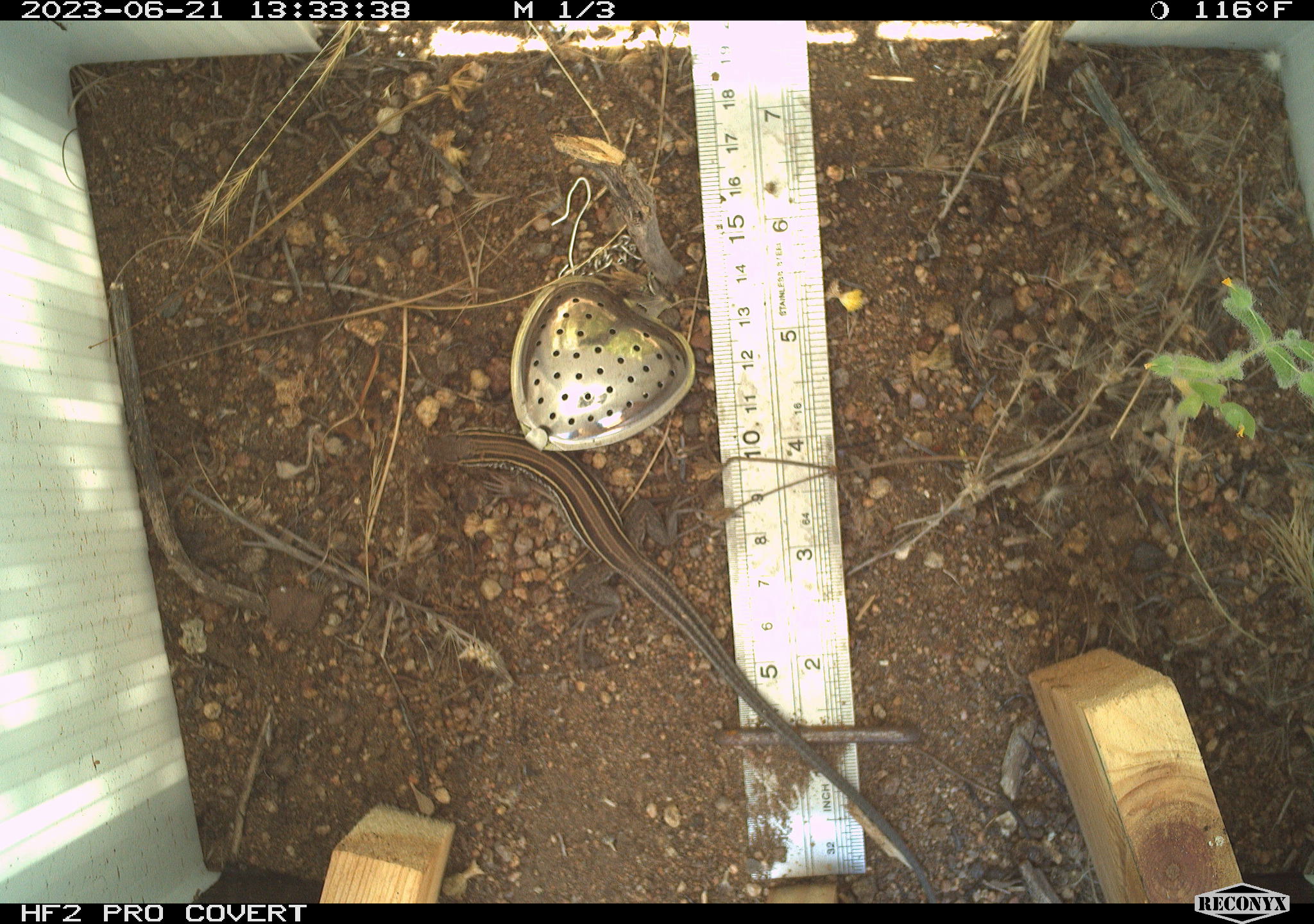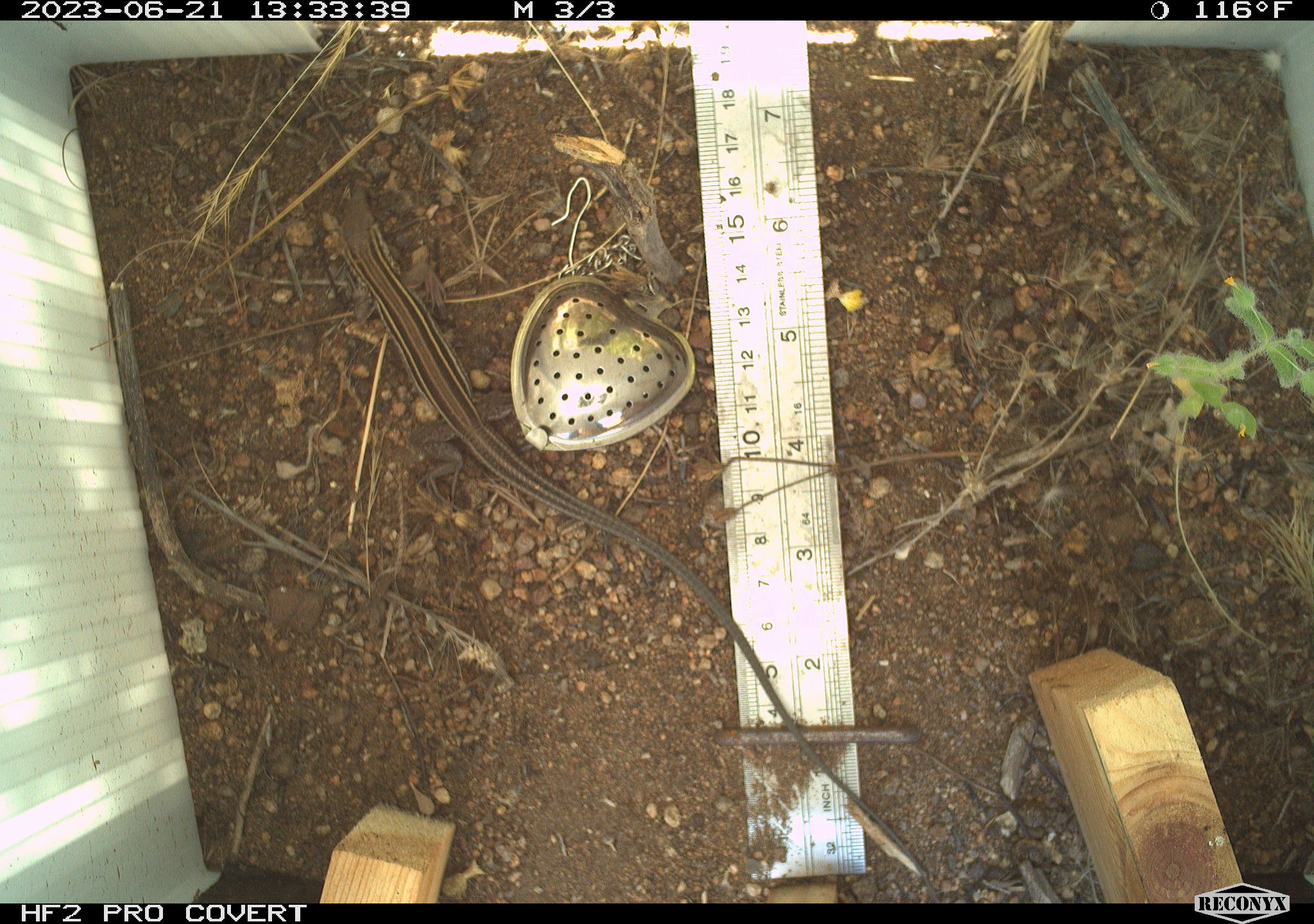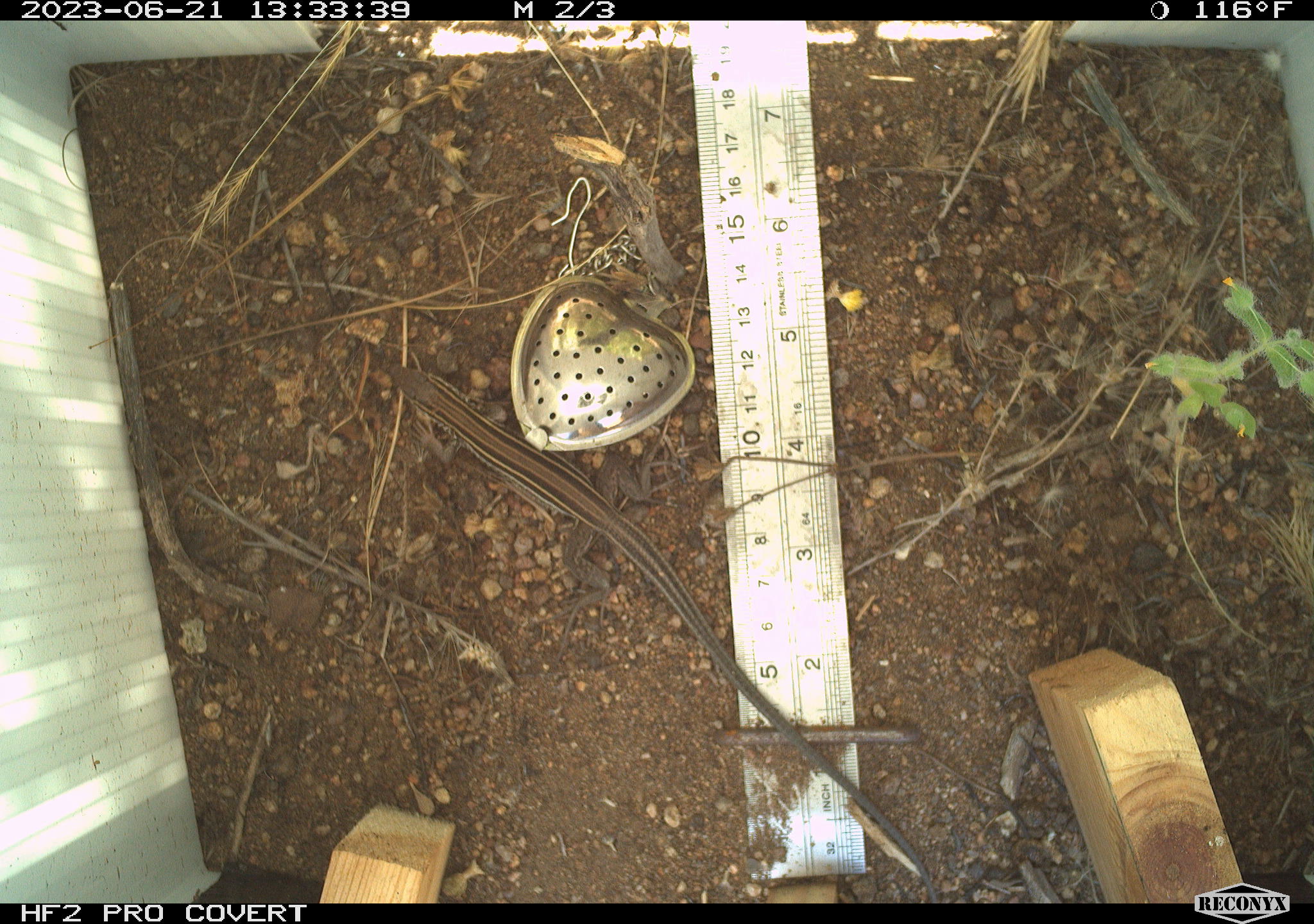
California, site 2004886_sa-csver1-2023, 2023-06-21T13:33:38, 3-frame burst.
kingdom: Animalia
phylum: Chordata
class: Reptilia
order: Squamata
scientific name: Squamata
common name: lizards and snakes